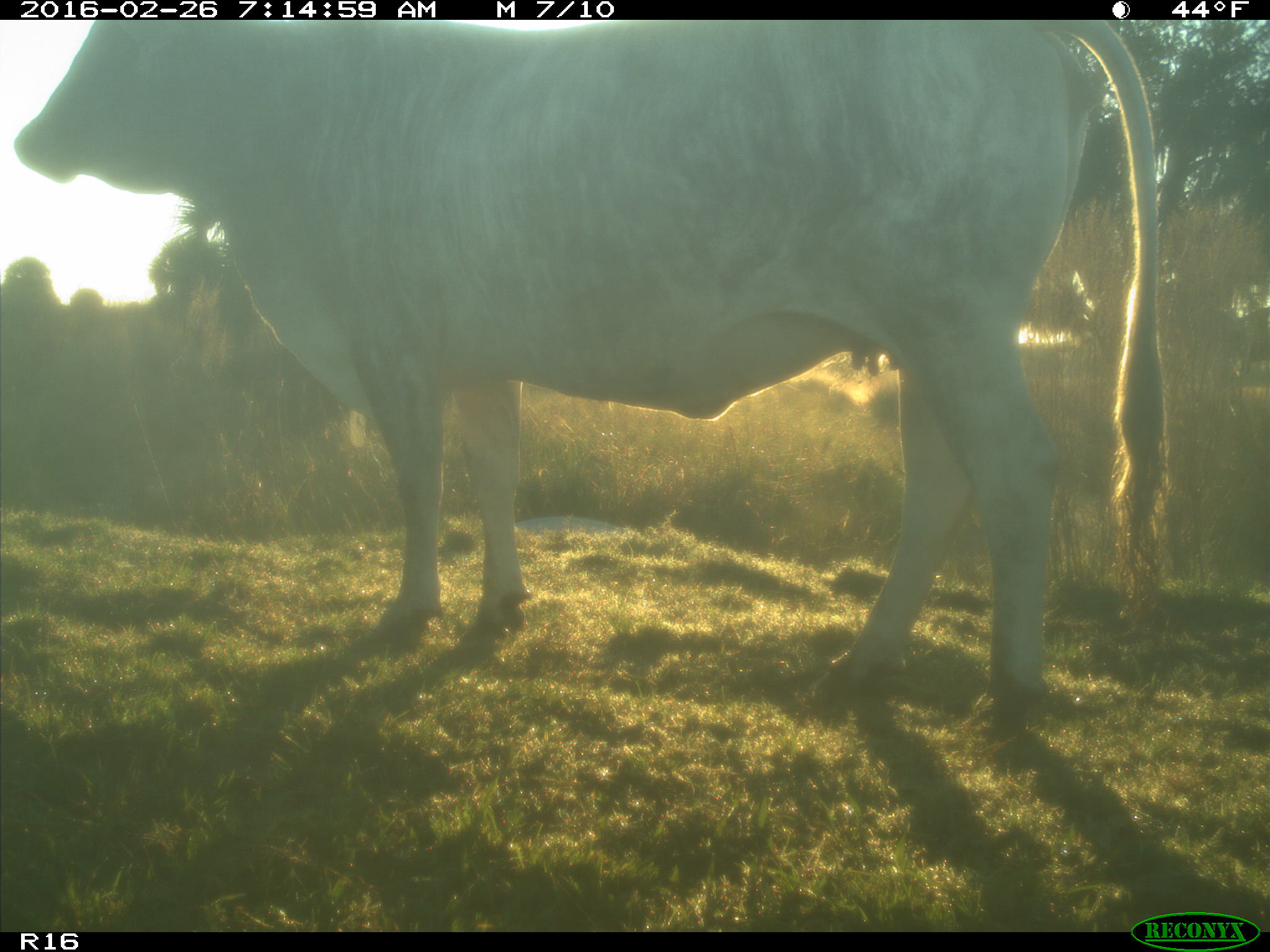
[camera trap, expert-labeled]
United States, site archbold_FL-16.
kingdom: Animalia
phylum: Chordata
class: Mammalia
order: Artiodactyla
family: Bovidae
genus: Bos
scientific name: Bos taurus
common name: domestic cow